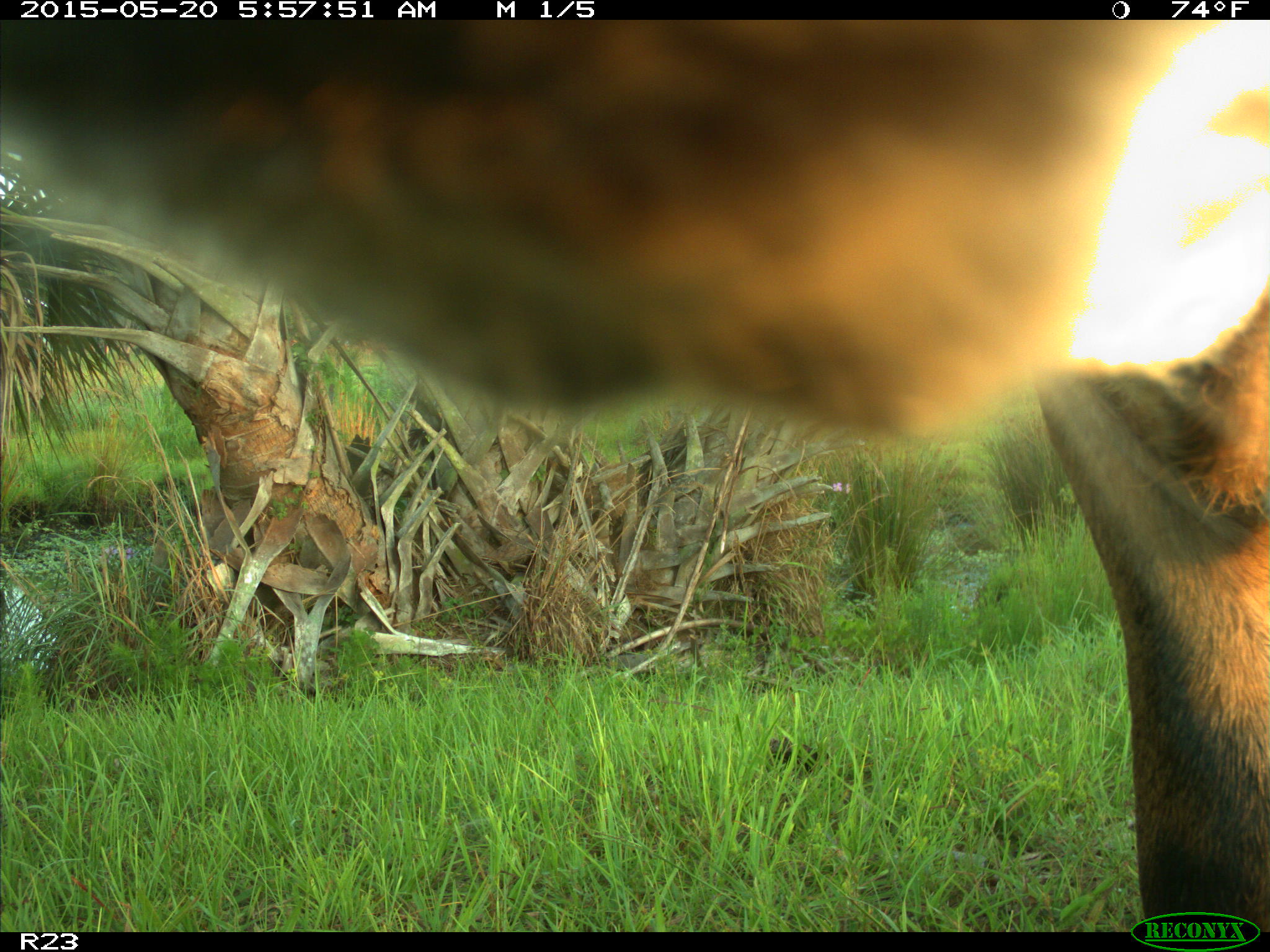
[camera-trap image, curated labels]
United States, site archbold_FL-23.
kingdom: Animalia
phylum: Chordata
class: Mammalia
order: Artiodactyla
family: Bovidae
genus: Bos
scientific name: Bos taurus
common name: domestic cow